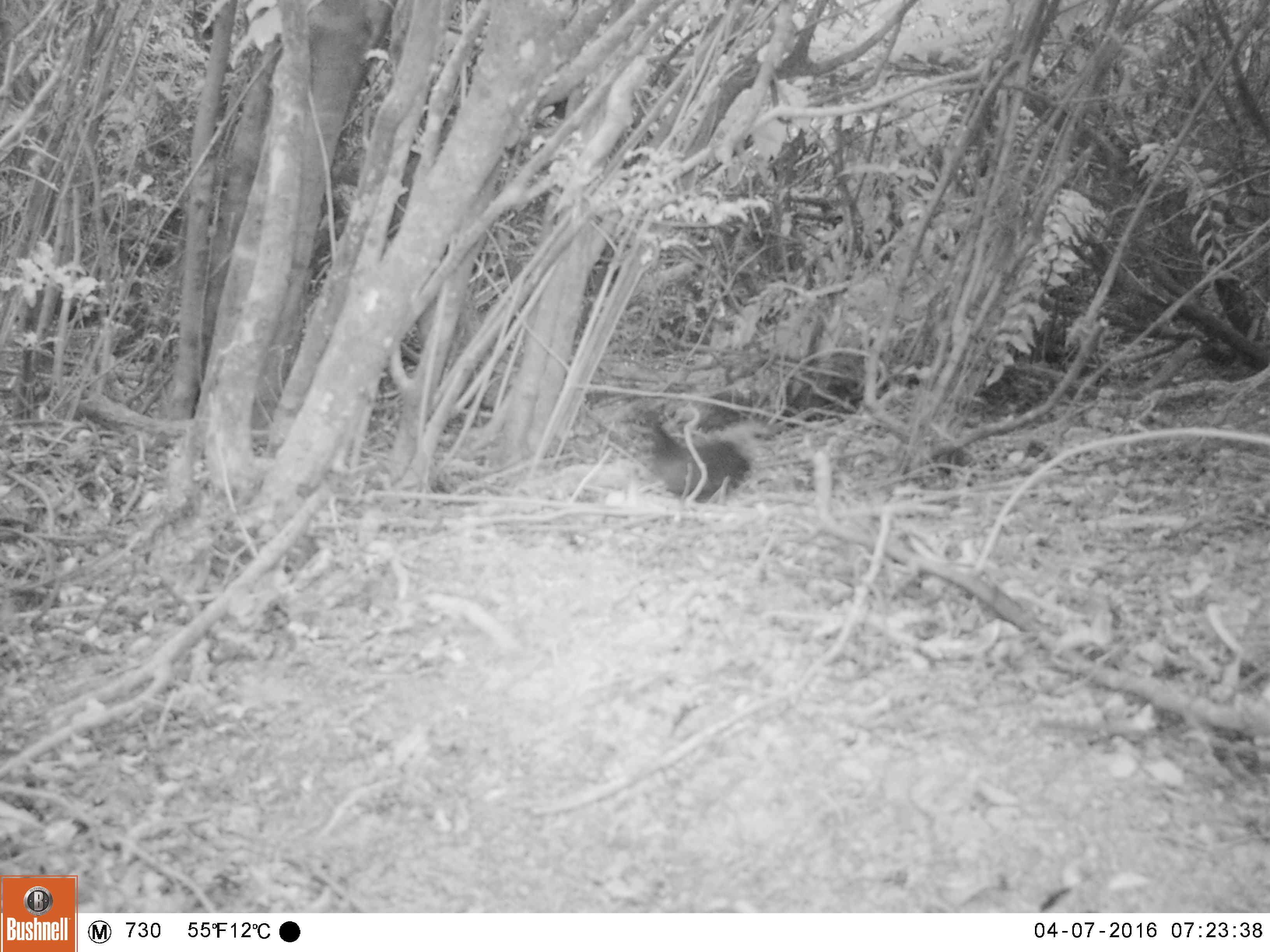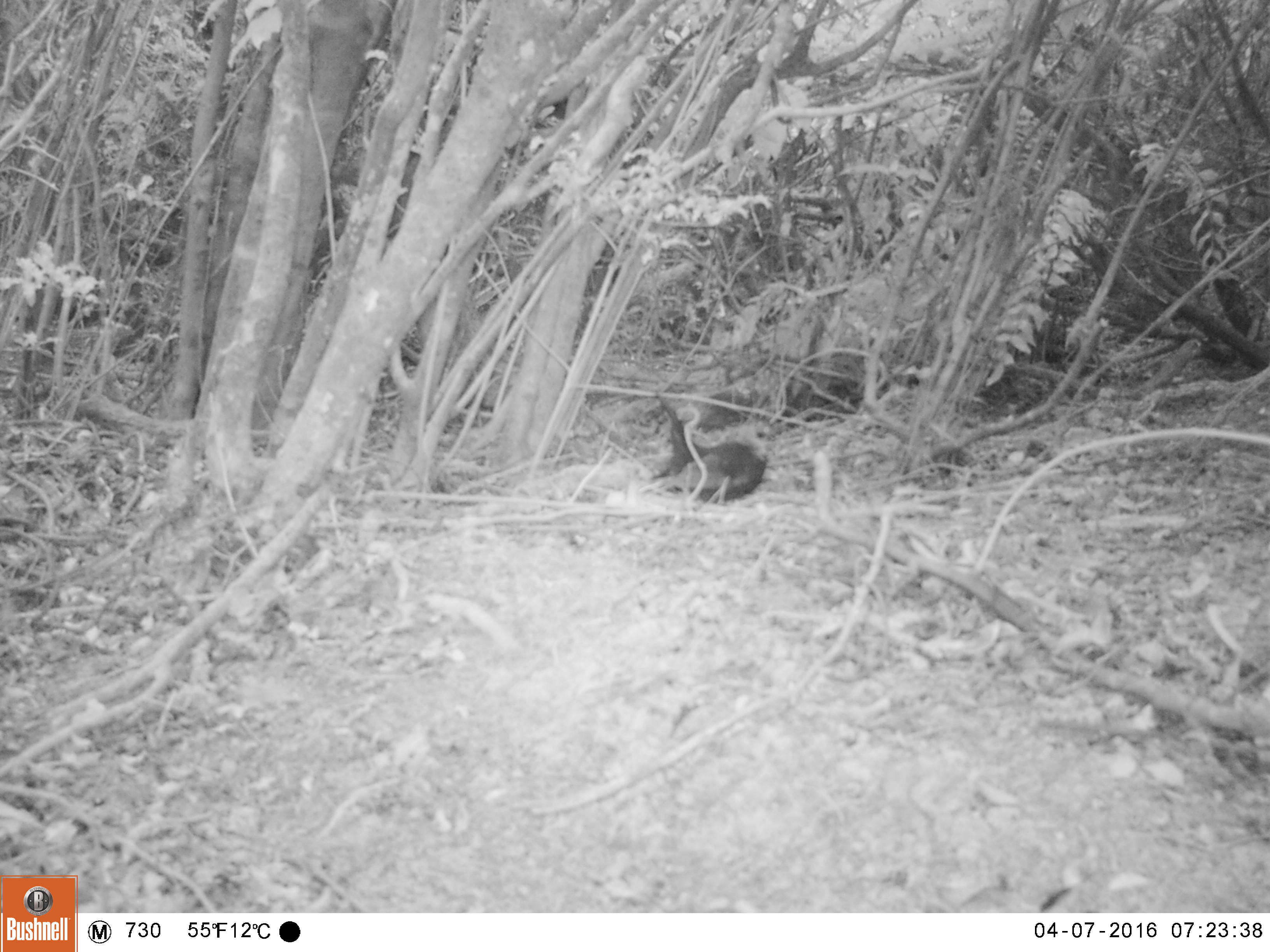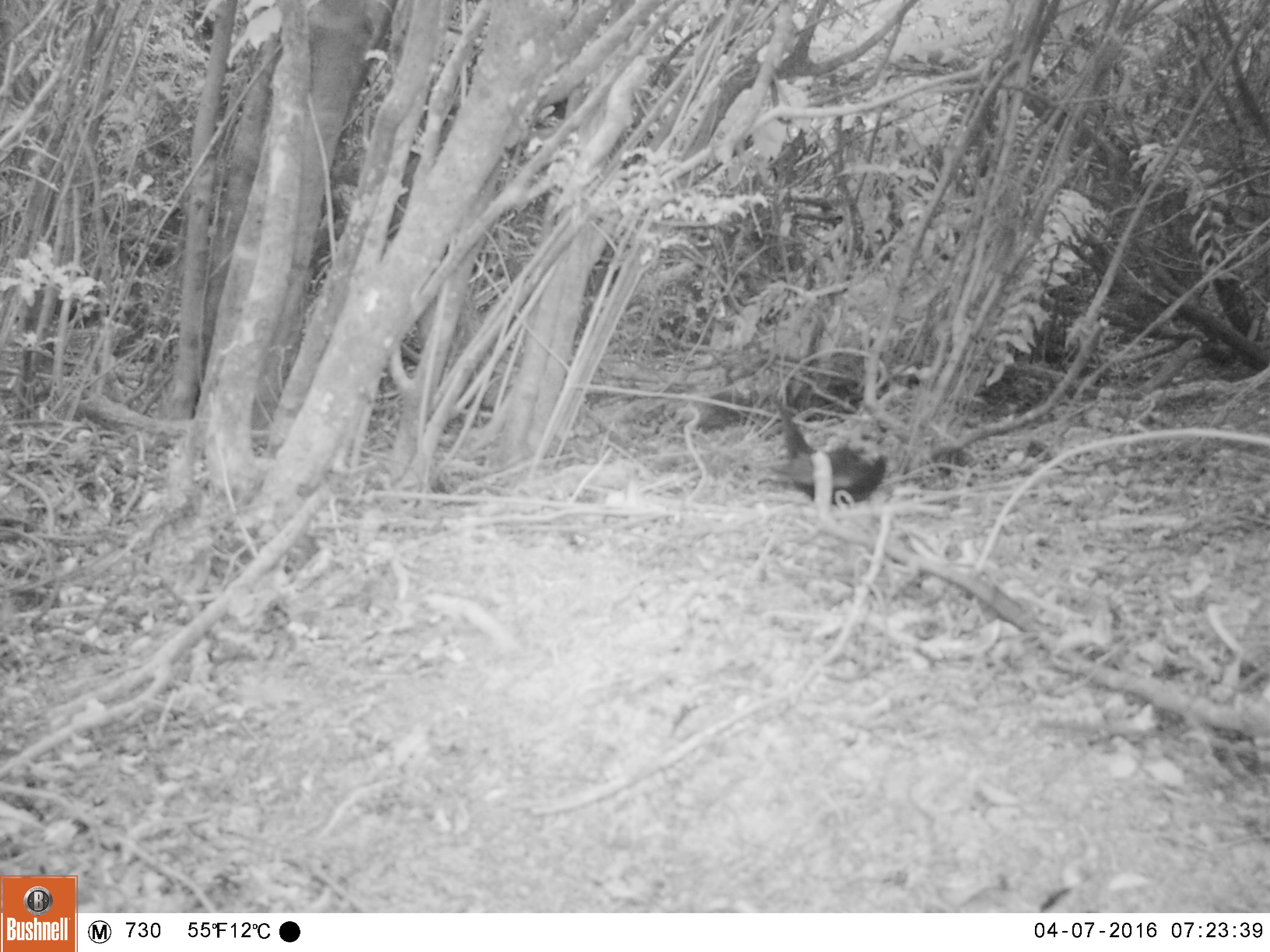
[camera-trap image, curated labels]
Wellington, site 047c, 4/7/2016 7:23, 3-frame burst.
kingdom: Animalia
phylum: Chordata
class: Aves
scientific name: Aves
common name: bird